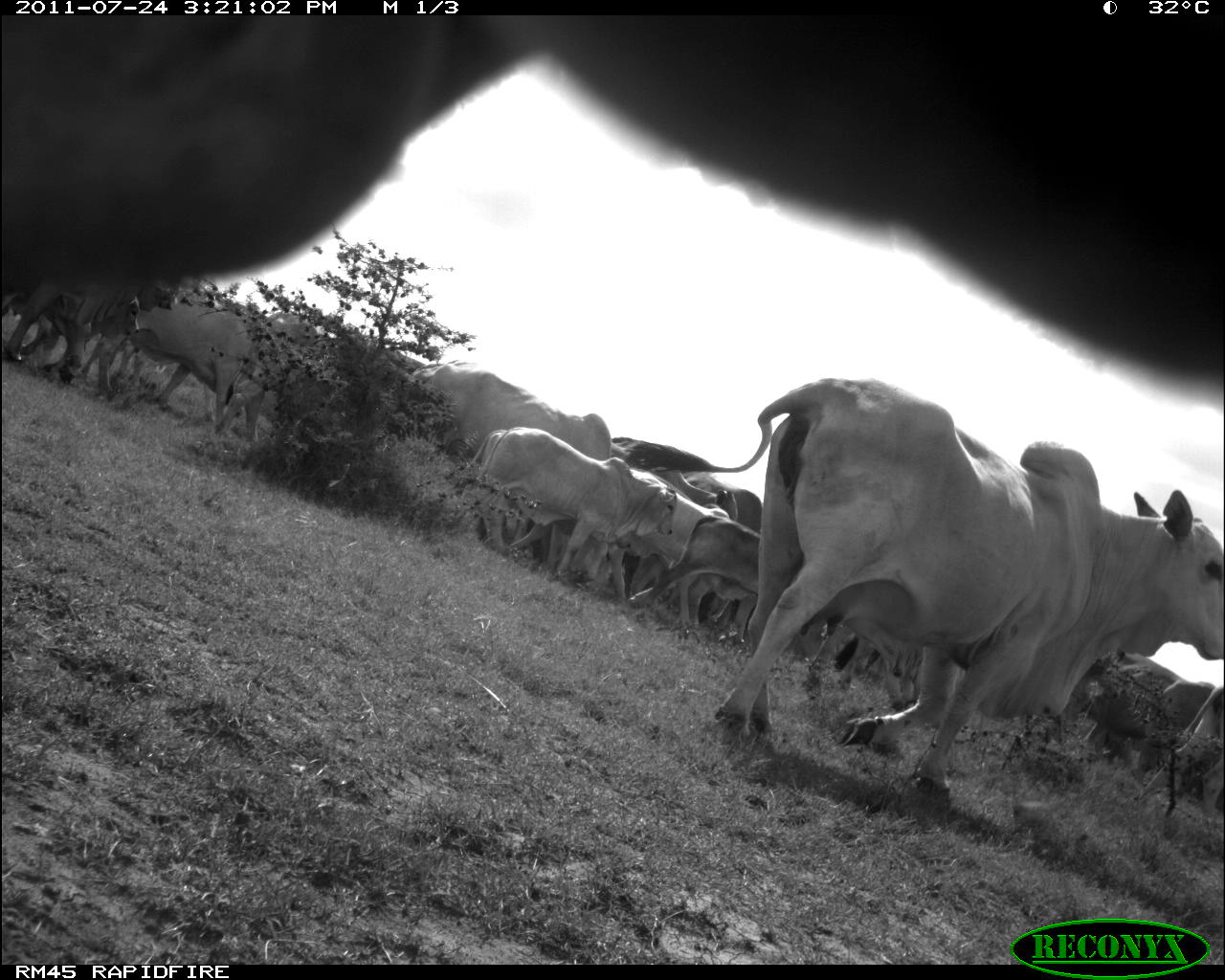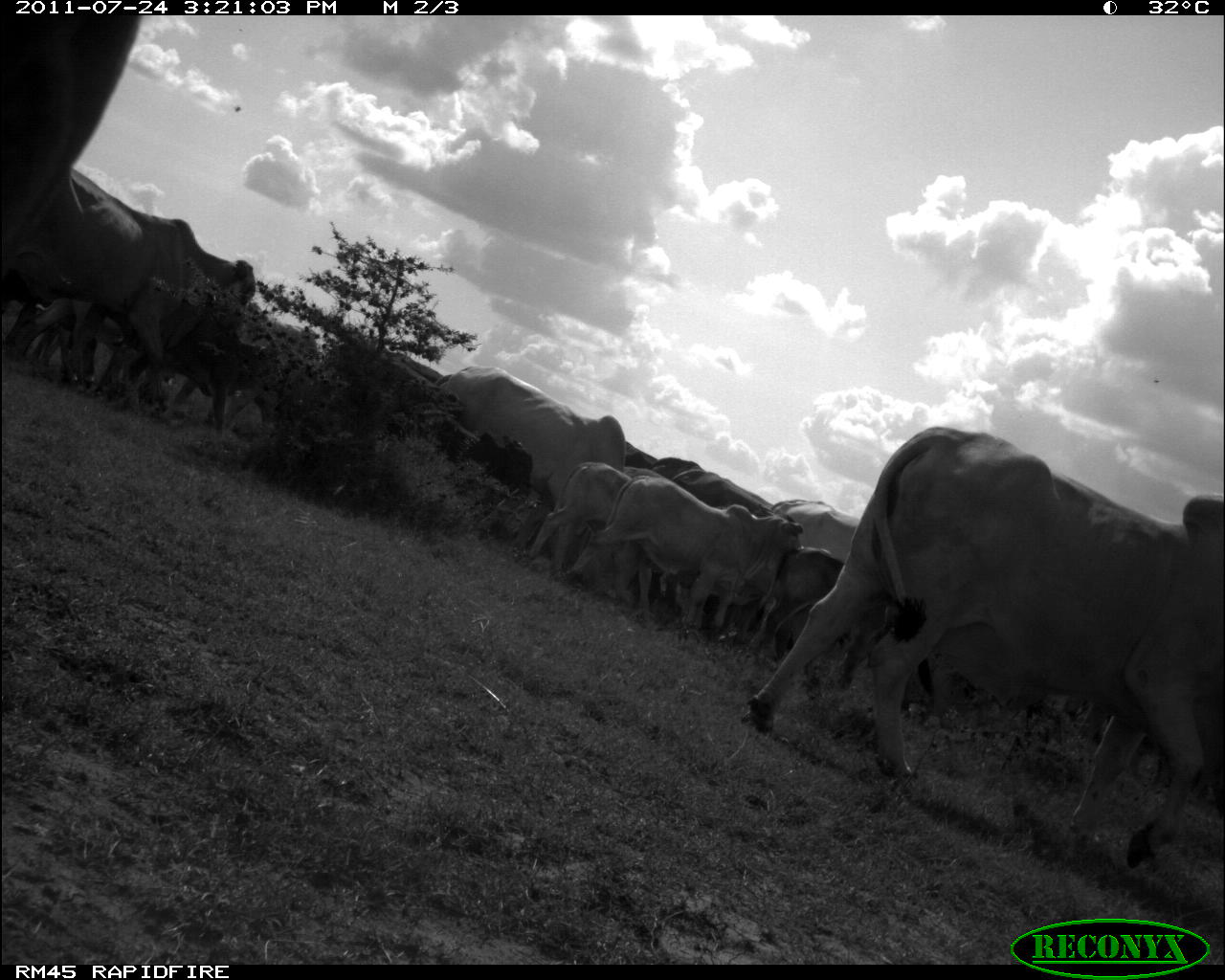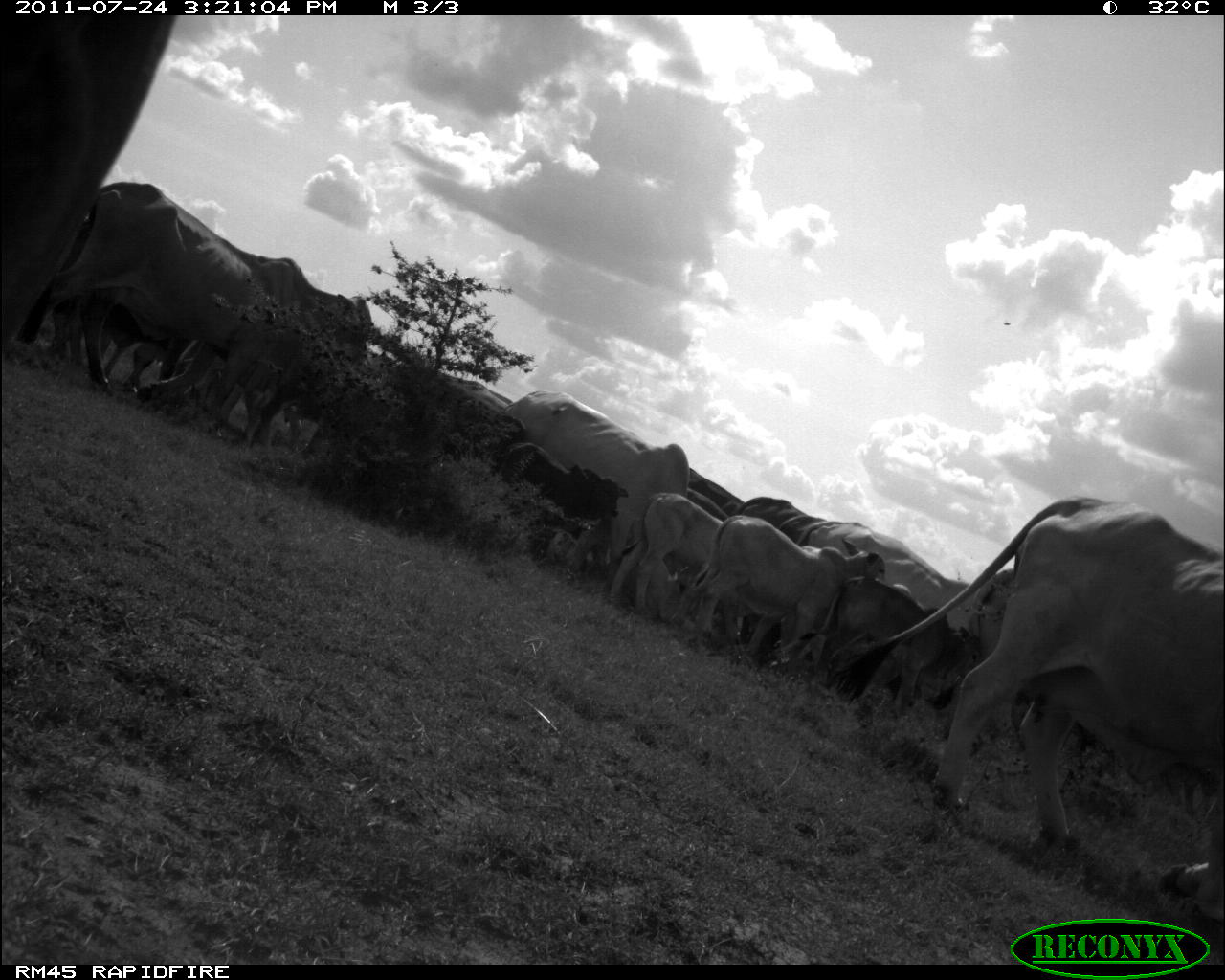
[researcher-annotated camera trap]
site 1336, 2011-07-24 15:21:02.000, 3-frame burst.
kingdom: Animalia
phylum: Chordata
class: Mammalia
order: Artiodactyla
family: Bovidae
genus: Bos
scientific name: Bos taurus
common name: domestic cattle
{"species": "Bos taurus (domestic cattle)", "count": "16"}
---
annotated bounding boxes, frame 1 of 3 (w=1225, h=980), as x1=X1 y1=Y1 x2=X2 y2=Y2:
group: x1=0 y1=267 x2=1225 y2=845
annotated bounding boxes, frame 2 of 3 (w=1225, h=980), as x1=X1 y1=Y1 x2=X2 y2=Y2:
group: x1=0 y1=164 x2=1224 y2=865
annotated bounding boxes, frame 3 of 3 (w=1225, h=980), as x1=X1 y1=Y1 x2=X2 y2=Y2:
group: x1=3 y1=18 x2=1225 y2=903